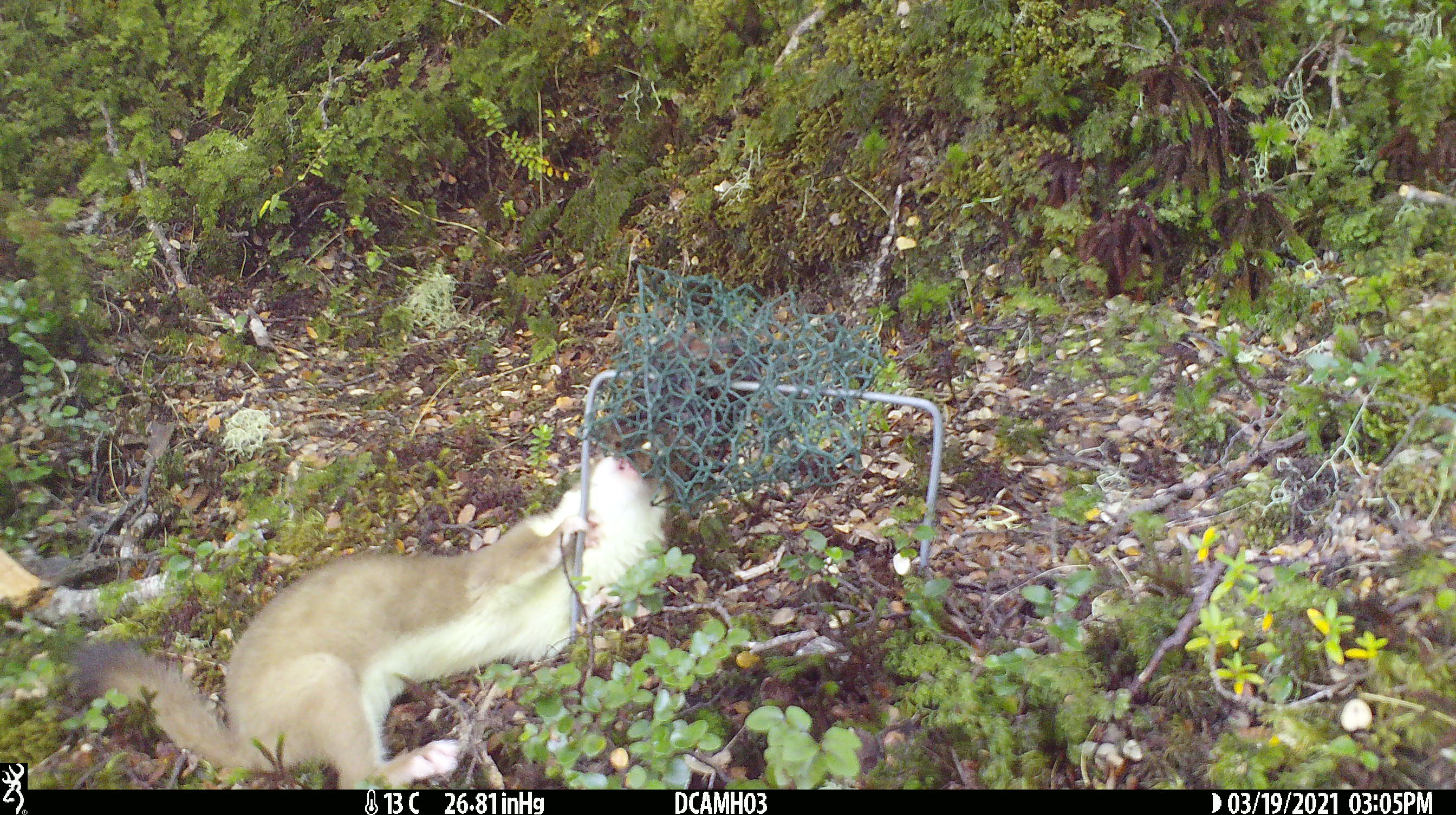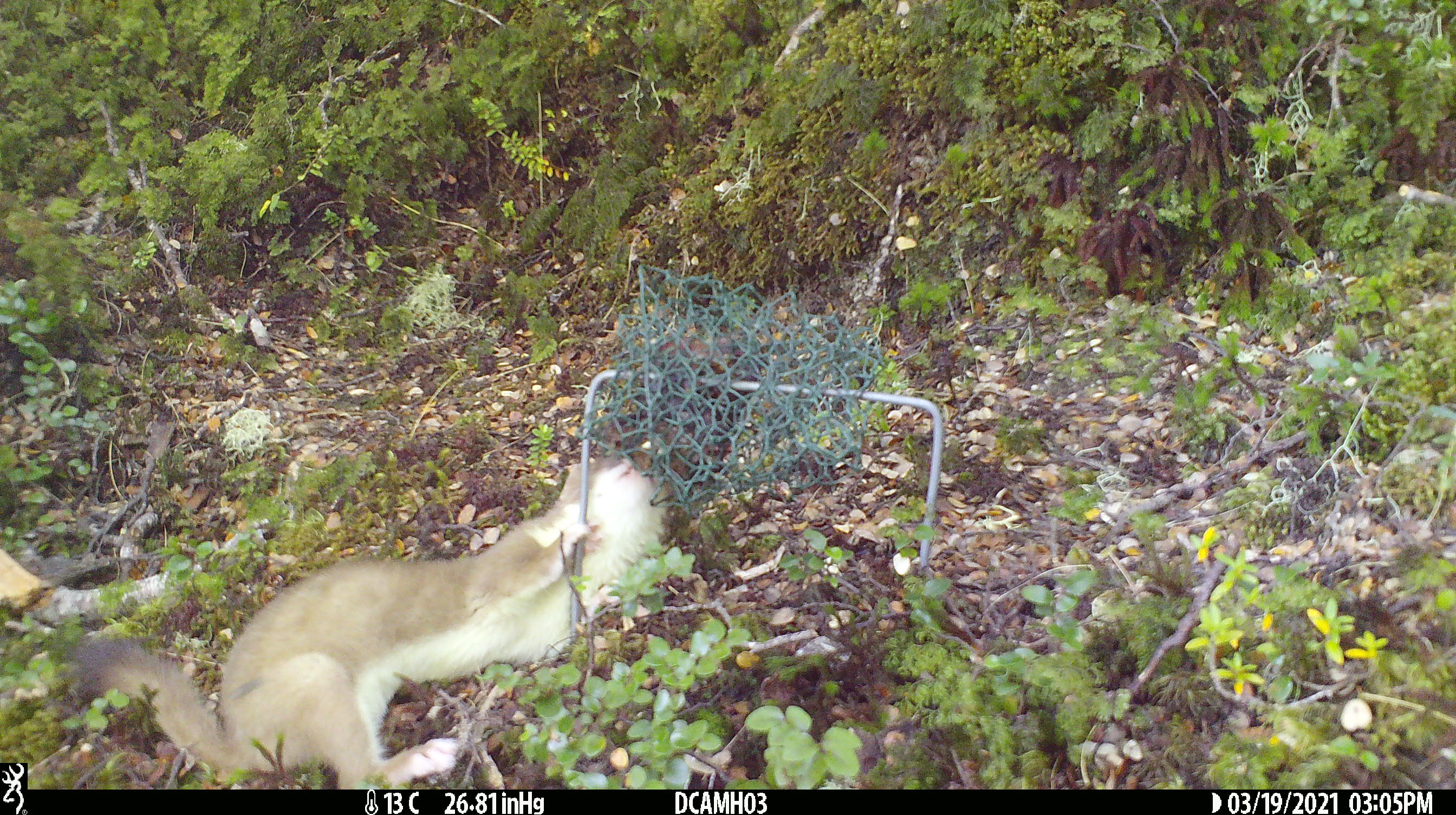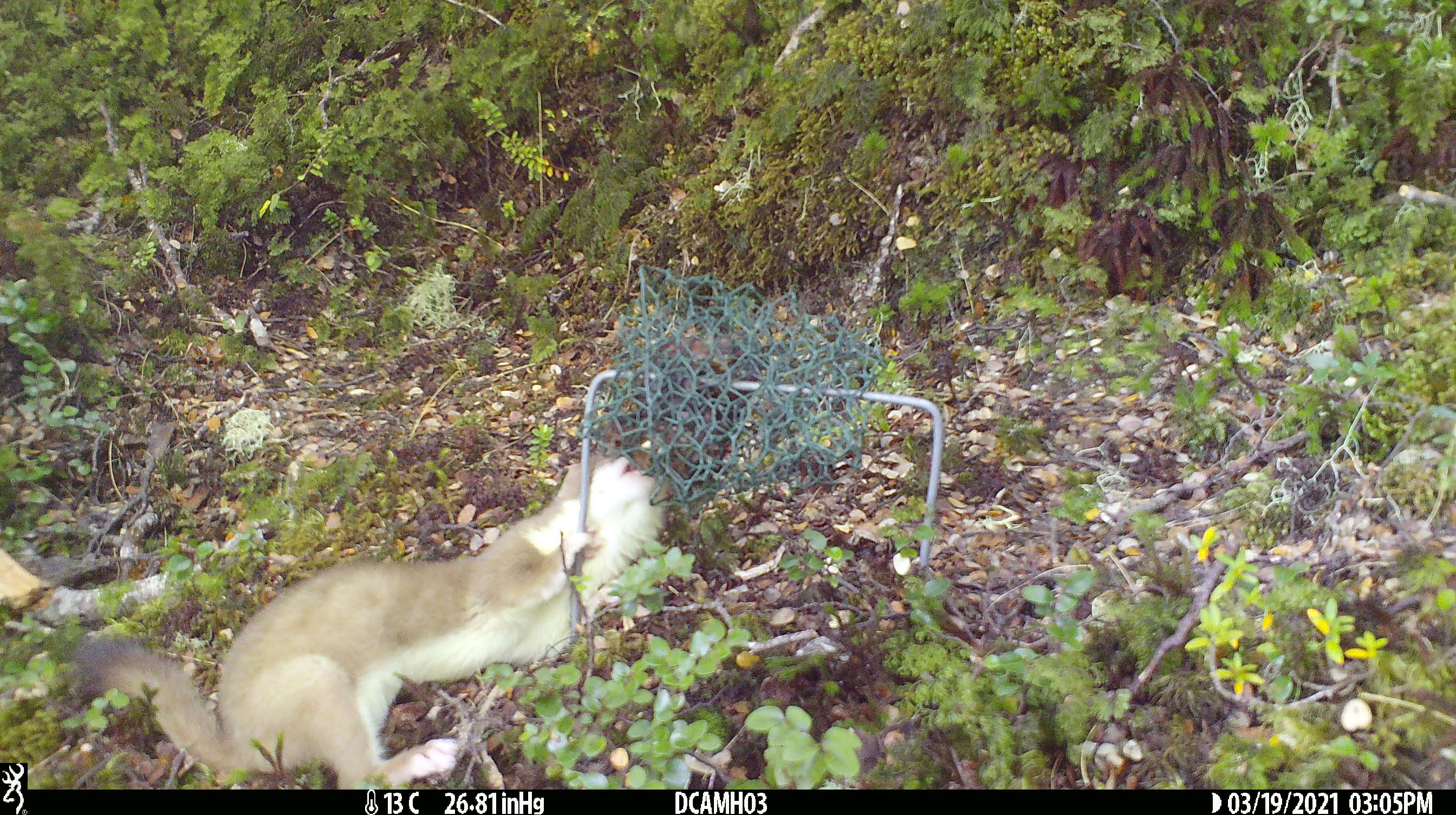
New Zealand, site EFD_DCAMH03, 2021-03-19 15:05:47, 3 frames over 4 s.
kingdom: Animalia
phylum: Chordata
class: Mammalia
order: Carnivora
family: Mustelidae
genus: Mustela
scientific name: Mustela erminea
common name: stoat